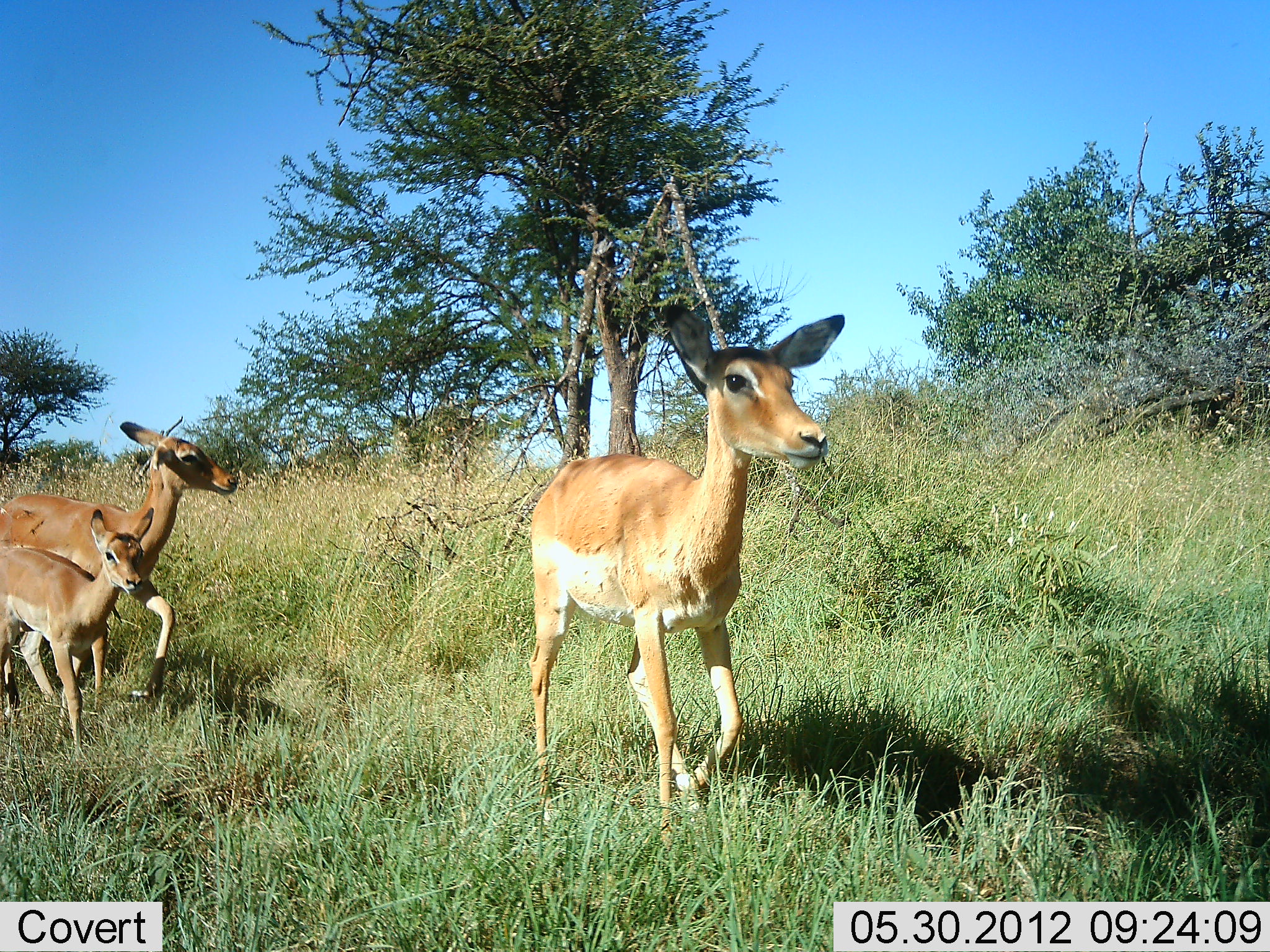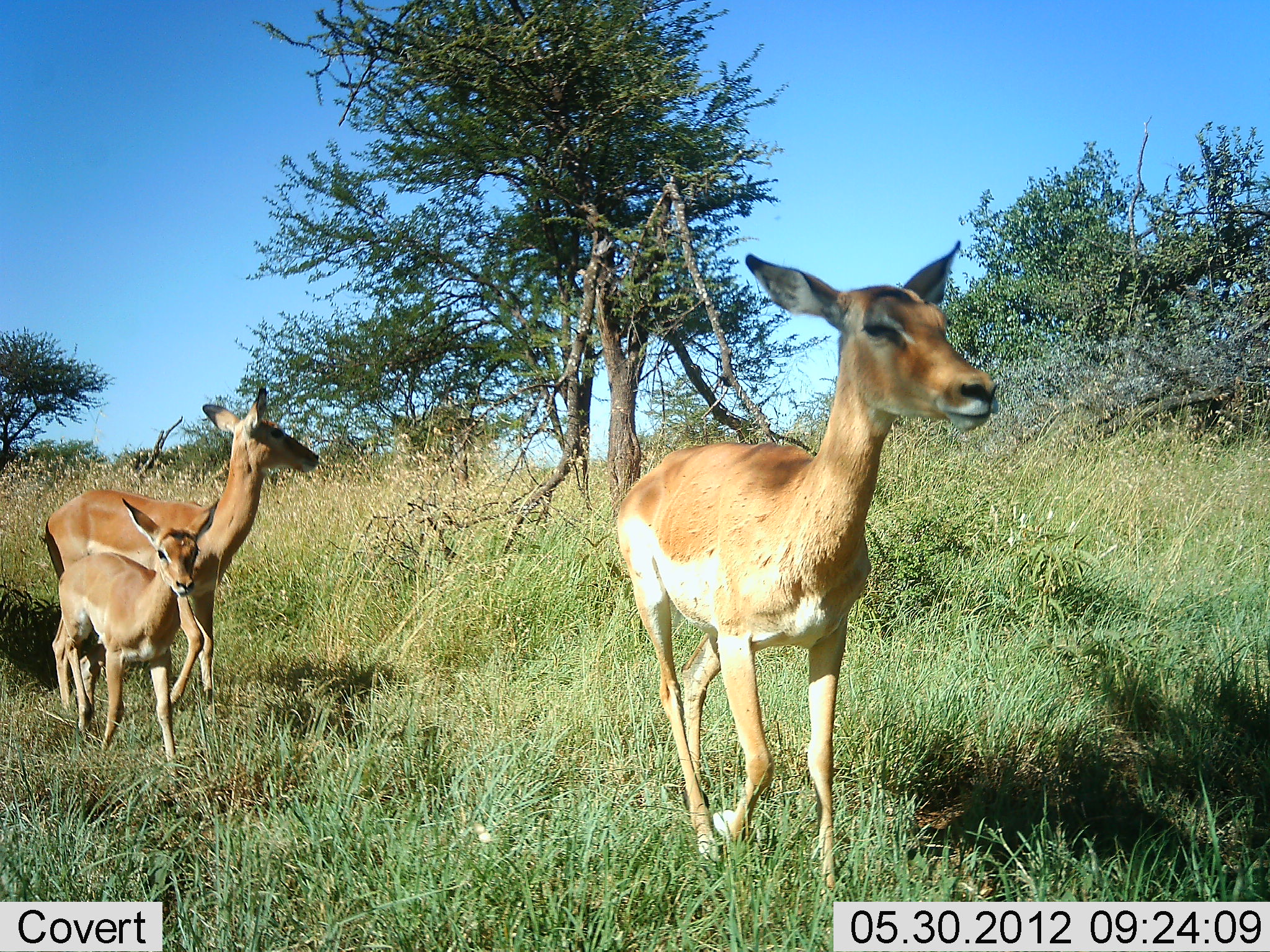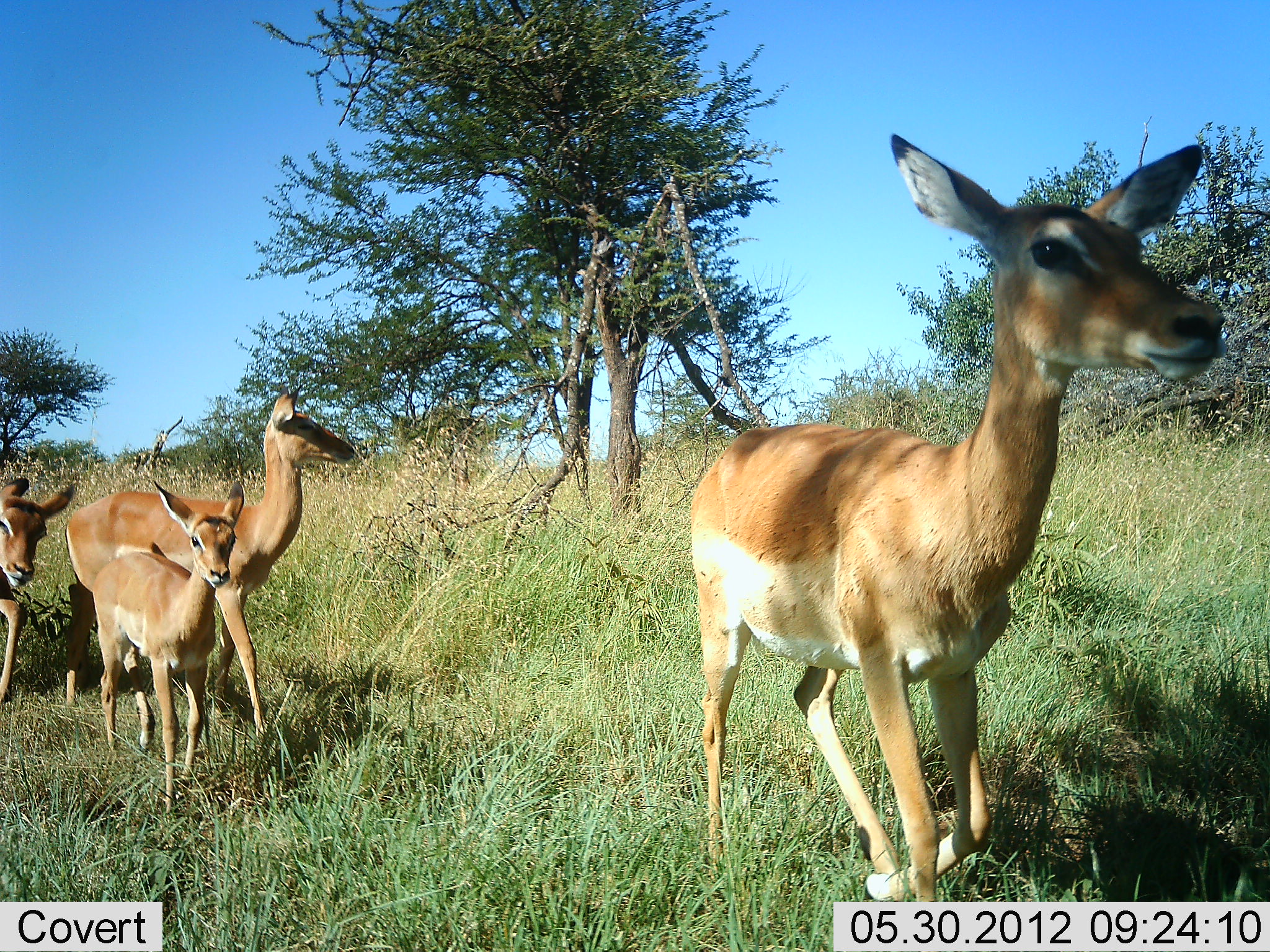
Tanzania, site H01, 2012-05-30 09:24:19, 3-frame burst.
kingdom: Animalia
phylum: Chordata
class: Mammalia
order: Artiodactyla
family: Bovidae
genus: Aepyceros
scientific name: Aepyceros melampus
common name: impala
Impala (Aepyceros melampus), count 4. Behavior (volunteer vote fractions): standing 0%, resting 0%, moving 90%, interacting 0%. Young present (vote fraction): 100%. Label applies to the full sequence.